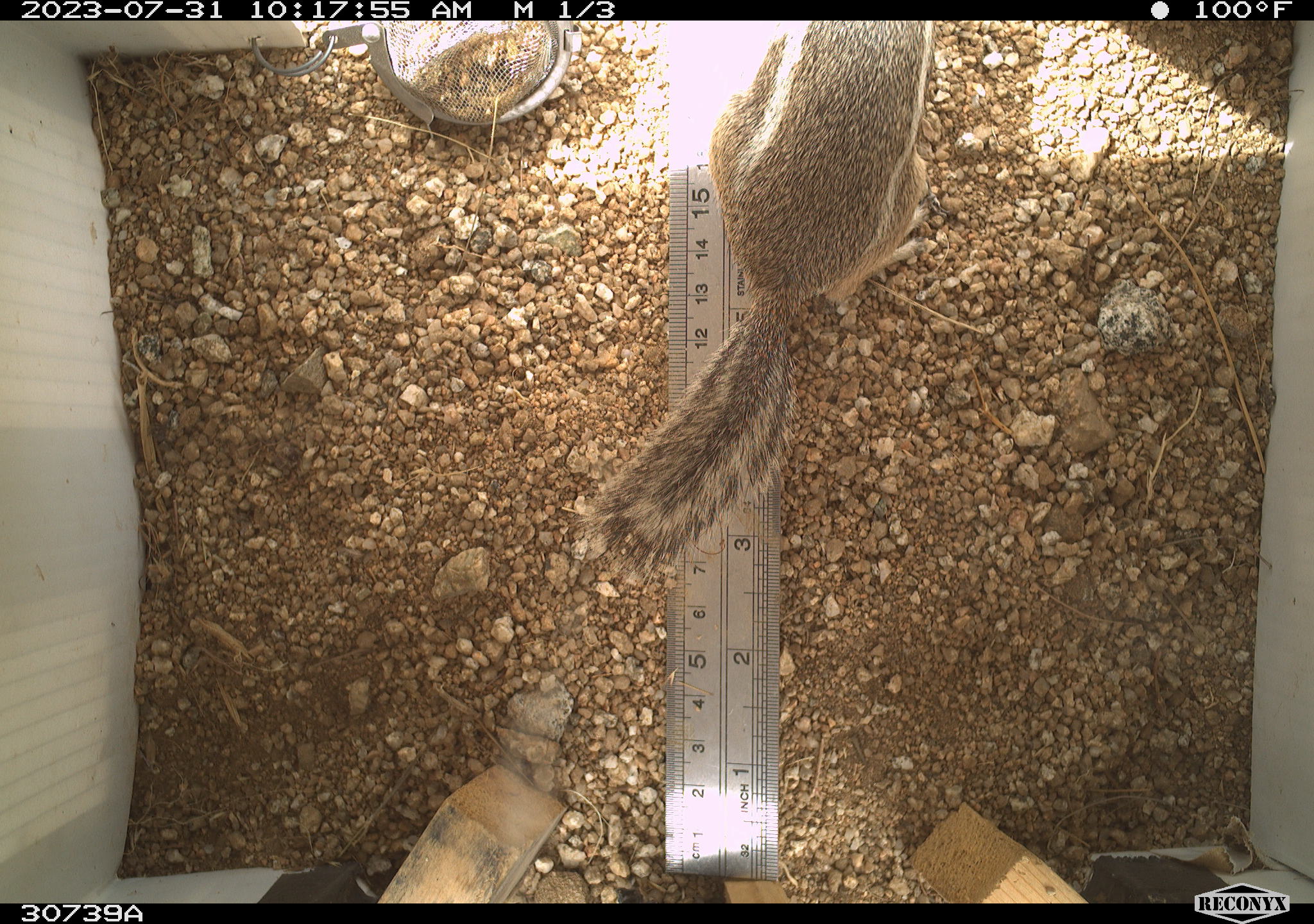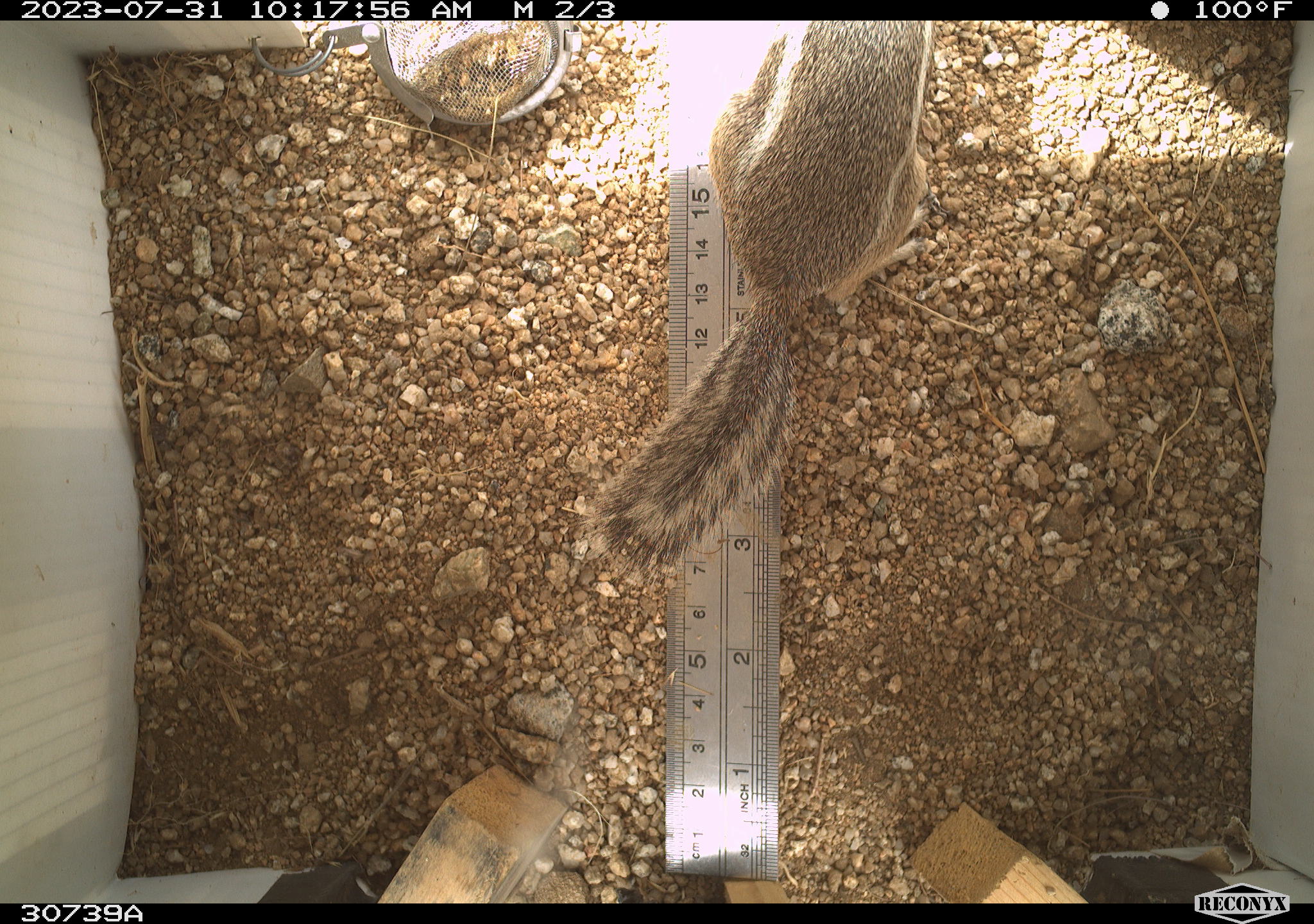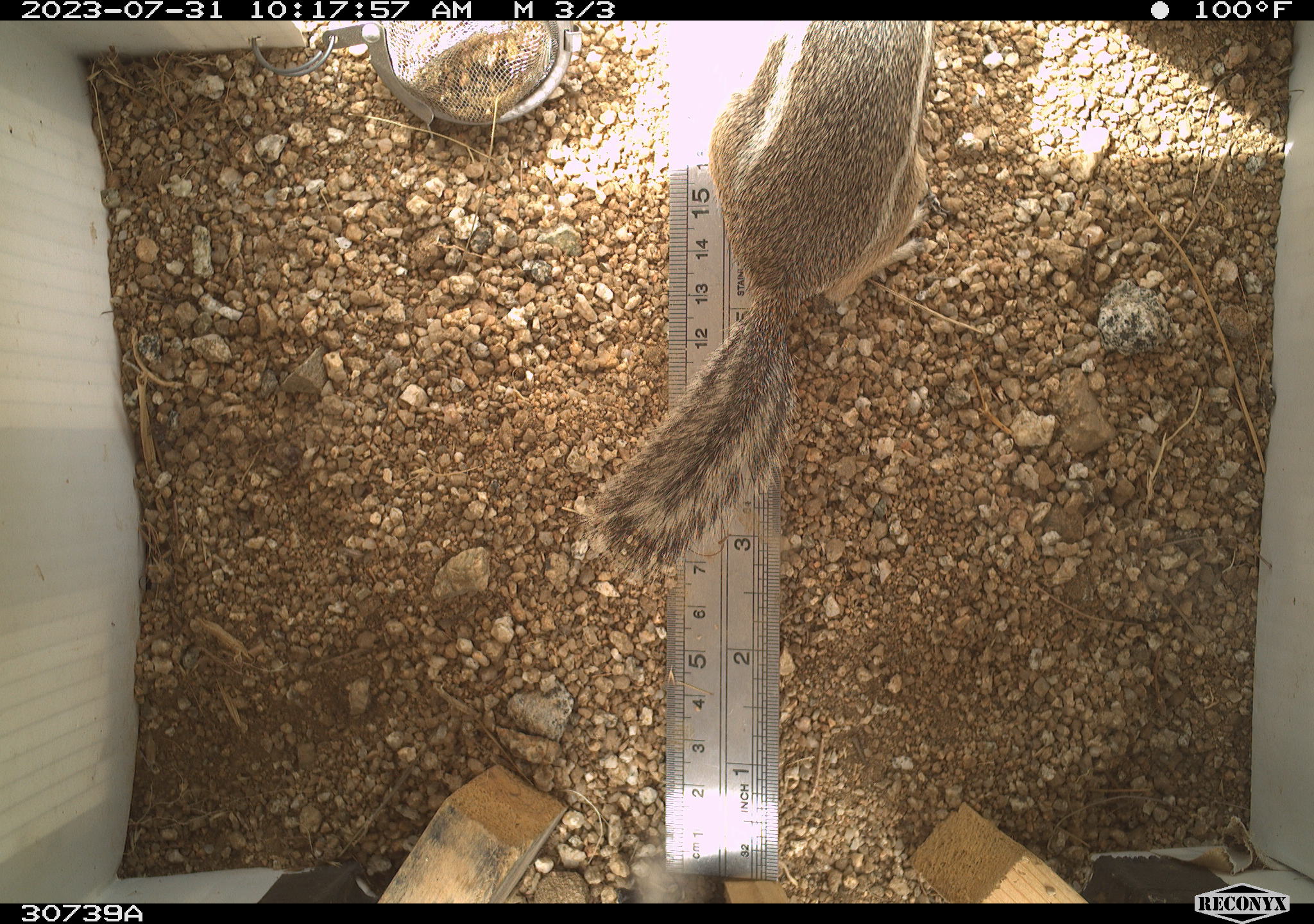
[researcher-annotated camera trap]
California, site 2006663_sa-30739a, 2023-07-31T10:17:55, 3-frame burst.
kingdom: Animalia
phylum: Chordata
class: Mammalia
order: Rodentia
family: Sciuridae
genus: Ammospermophilus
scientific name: Ammospermophilus leucurus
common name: white-tailed antelope squirrel